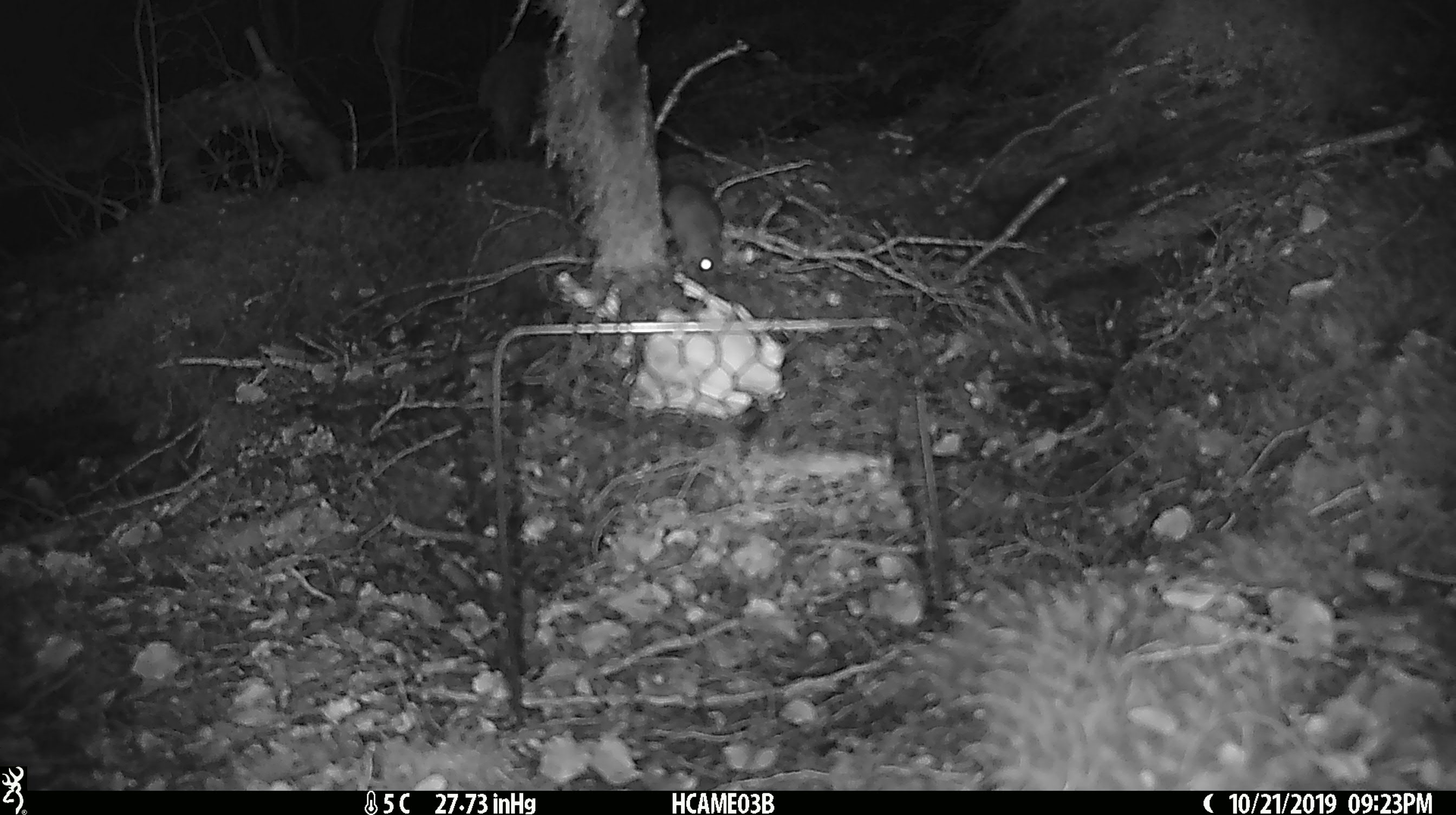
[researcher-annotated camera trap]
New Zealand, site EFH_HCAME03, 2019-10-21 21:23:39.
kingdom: Animalia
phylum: Chordata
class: Mammalia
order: Rodentia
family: Muridae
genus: Mus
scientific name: Mus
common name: mouse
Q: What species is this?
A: Mouse (Mus).